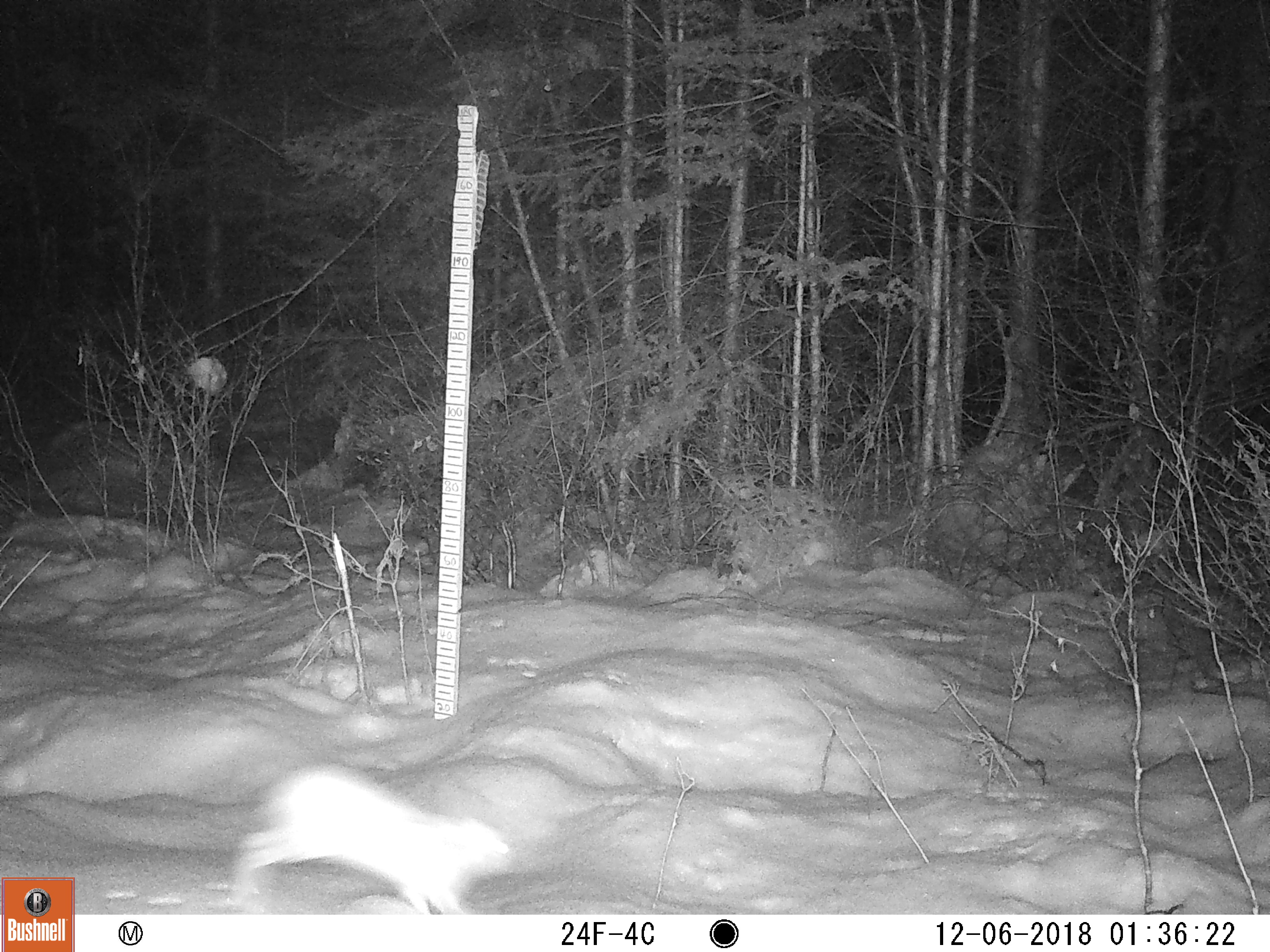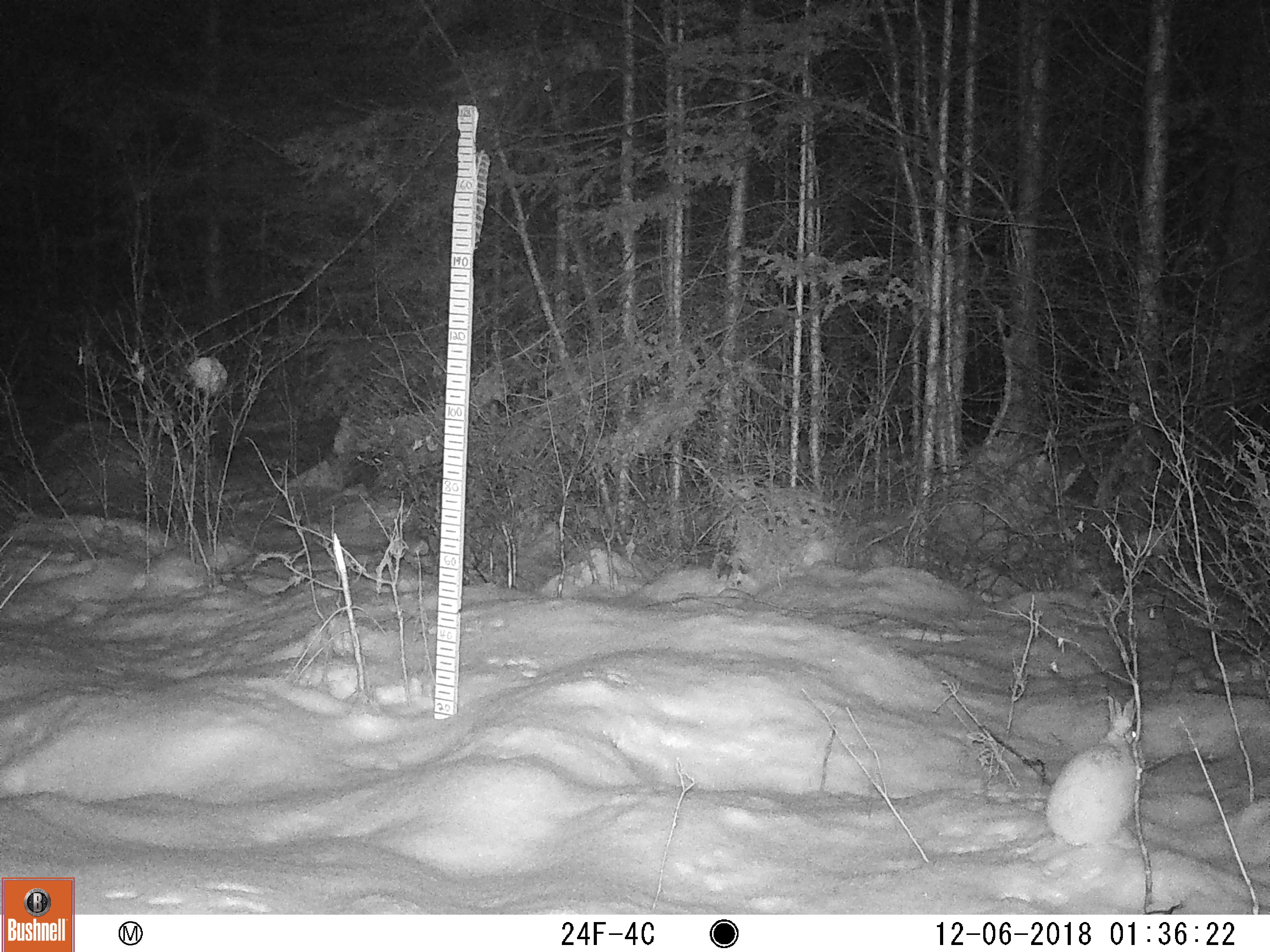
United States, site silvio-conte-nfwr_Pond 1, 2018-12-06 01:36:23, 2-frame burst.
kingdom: Animalia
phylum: Chordata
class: Mammalia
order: Lagomorpha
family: Leporidae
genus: Lepus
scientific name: Lepus americanus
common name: snowshoe hare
Snowshoe hare (Lepus americanus).